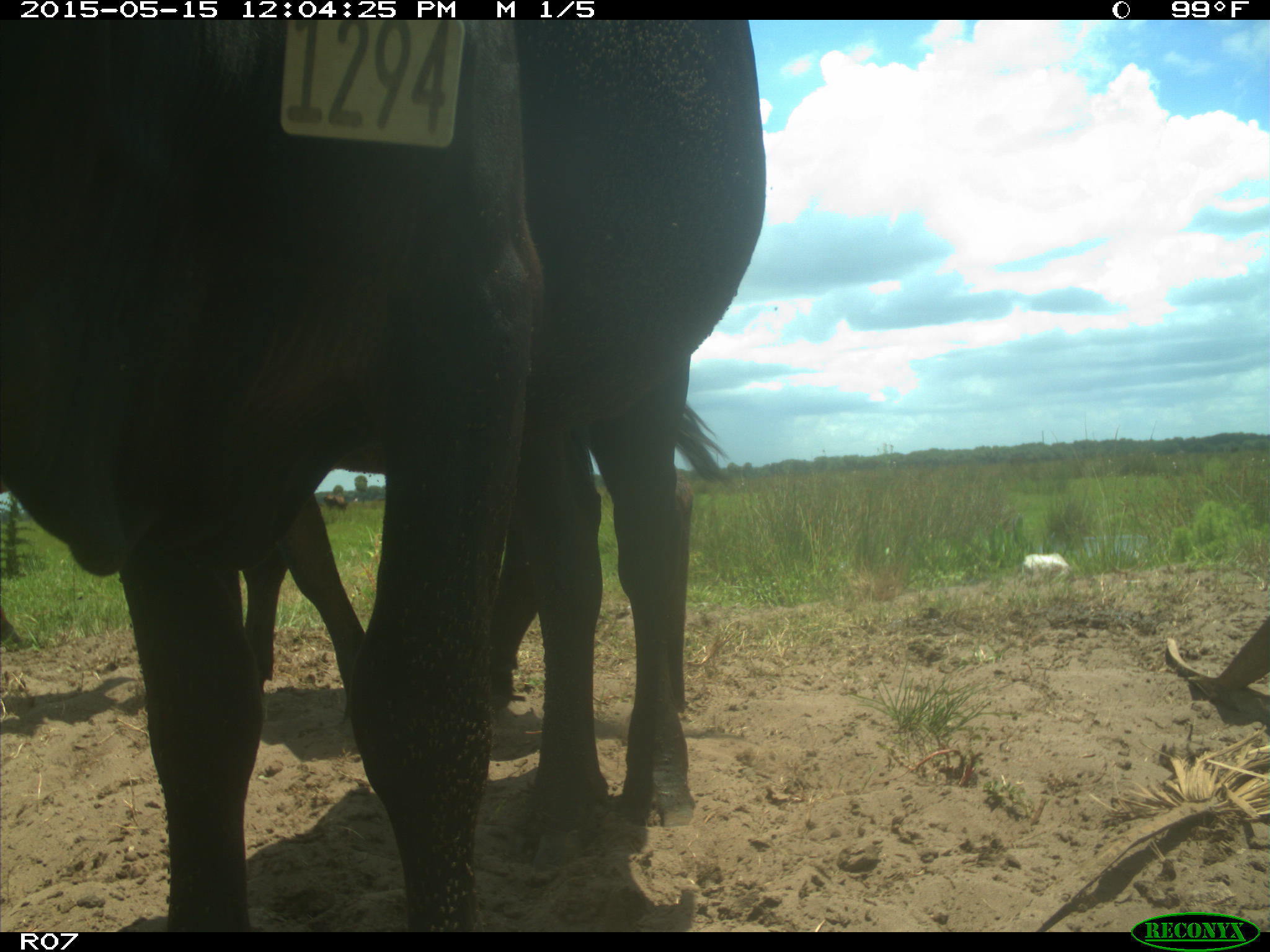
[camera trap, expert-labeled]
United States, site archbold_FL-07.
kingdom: Animalia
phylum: Chordata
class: Mammalia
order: Artiodactyla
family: Bovidae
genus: Bos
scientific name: Bos taurus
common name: domestic cow